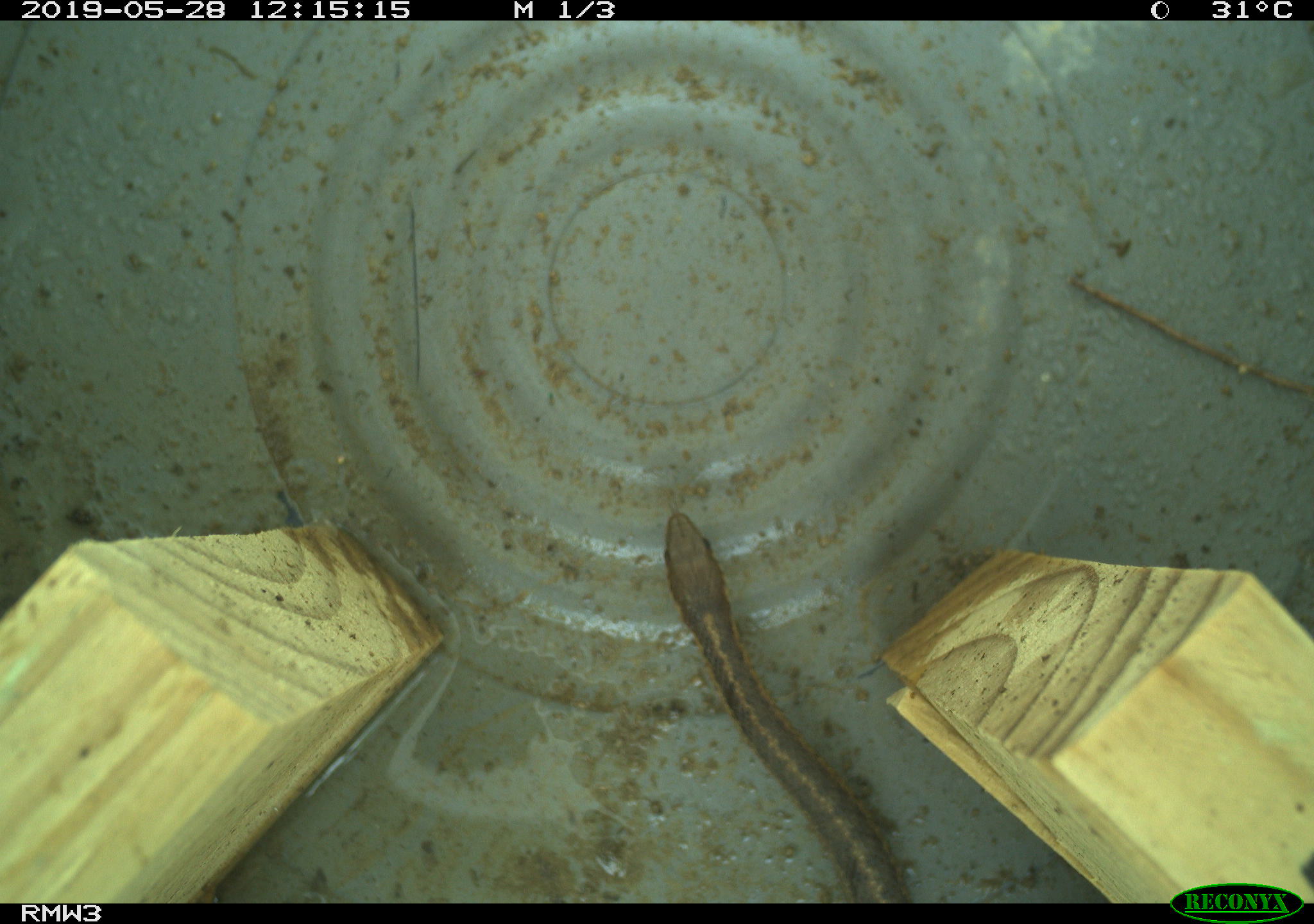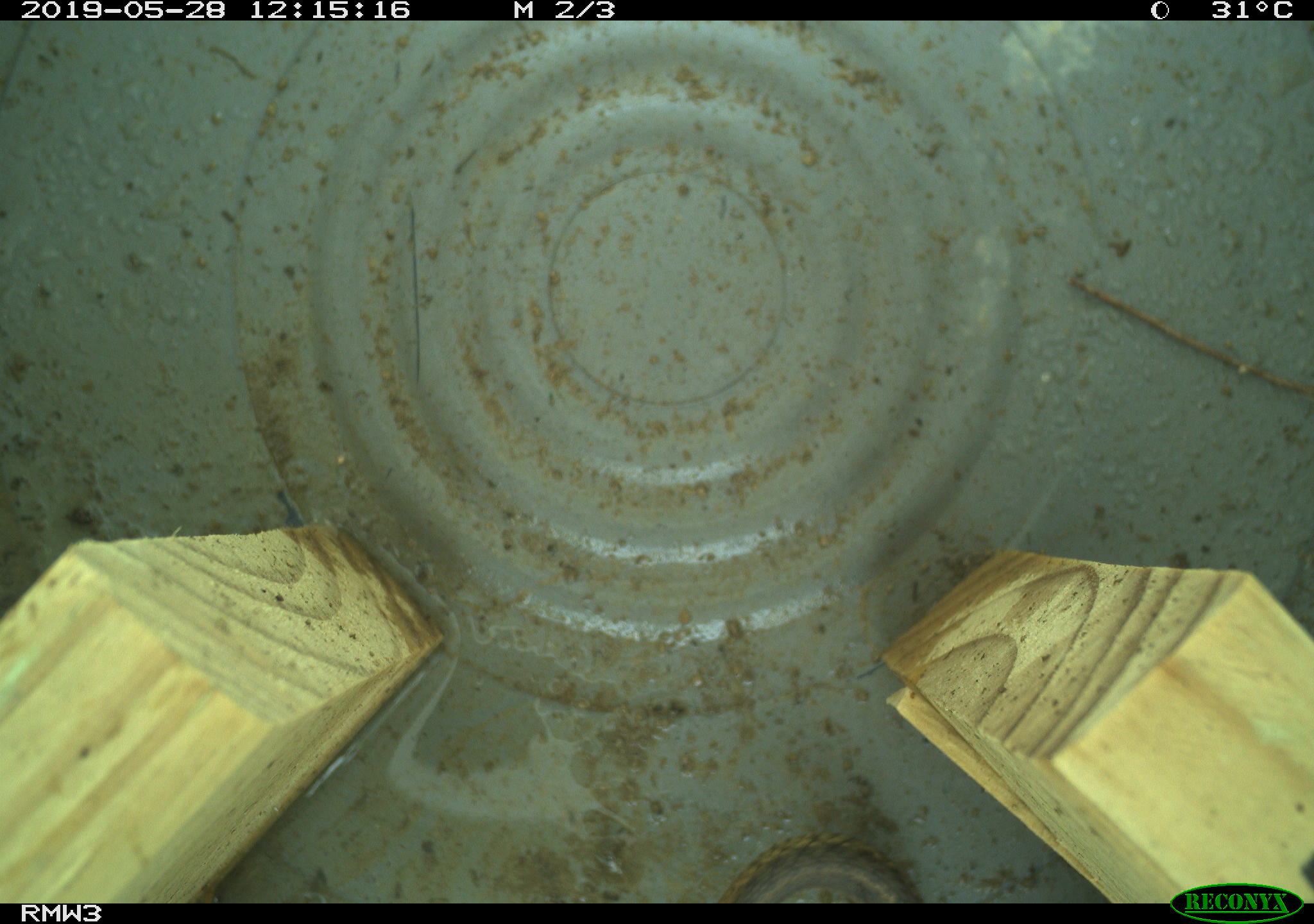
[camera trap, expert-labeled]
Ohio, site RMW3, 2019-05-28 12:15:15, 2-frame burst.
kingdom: Animalia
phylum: Chordata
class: Reptilia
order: Squamata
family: Colubridae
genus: Thamnophis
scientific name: Thamnophis sirtalis sirtalis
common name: eastern gartersnake